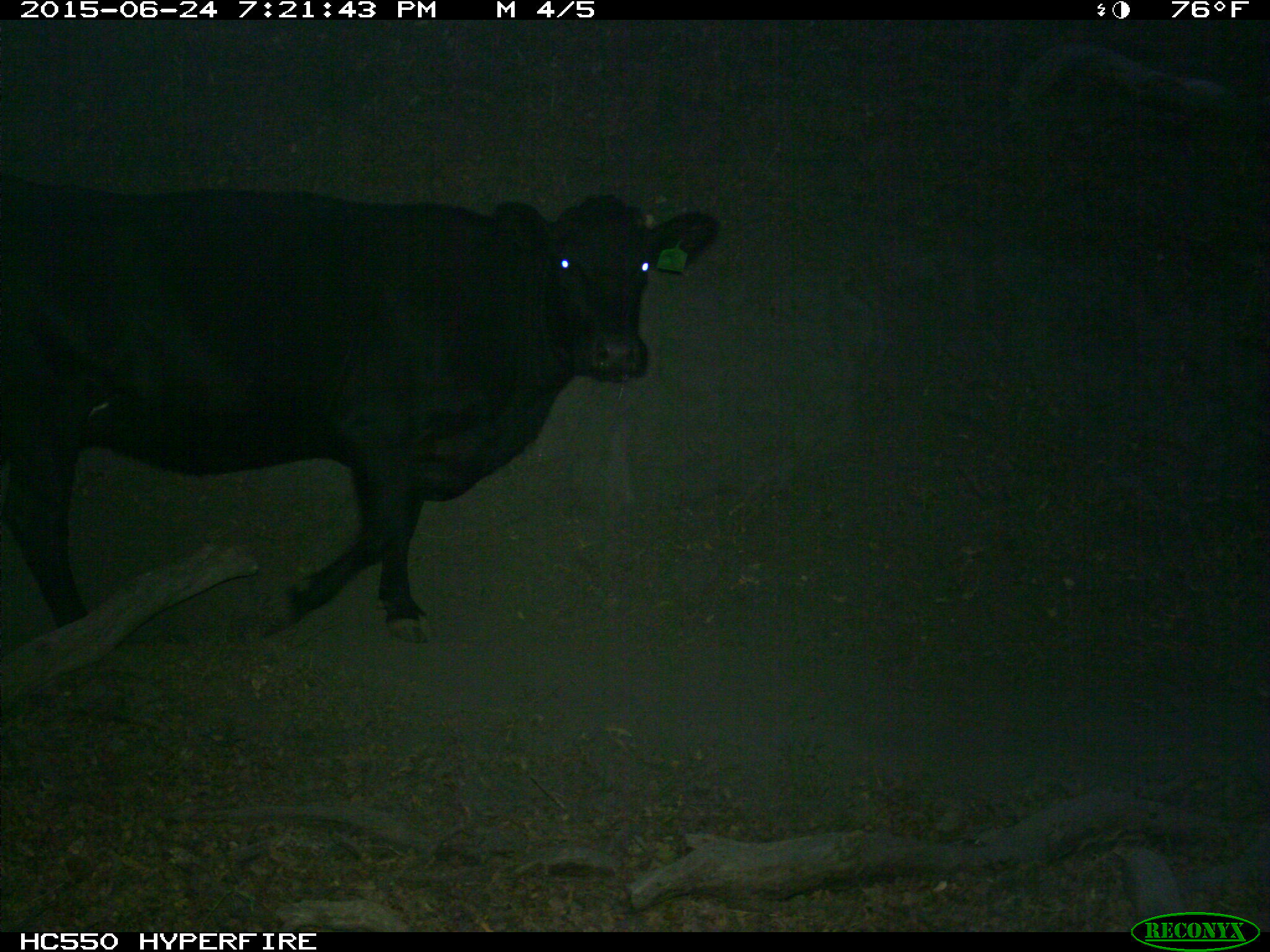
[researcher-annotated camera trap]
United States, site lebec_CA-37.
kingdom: Animalia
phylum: Chordata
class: Mammalia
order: Artiodactyla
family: Bovidae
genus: Bos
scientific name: Bos taurus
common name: domestic cow